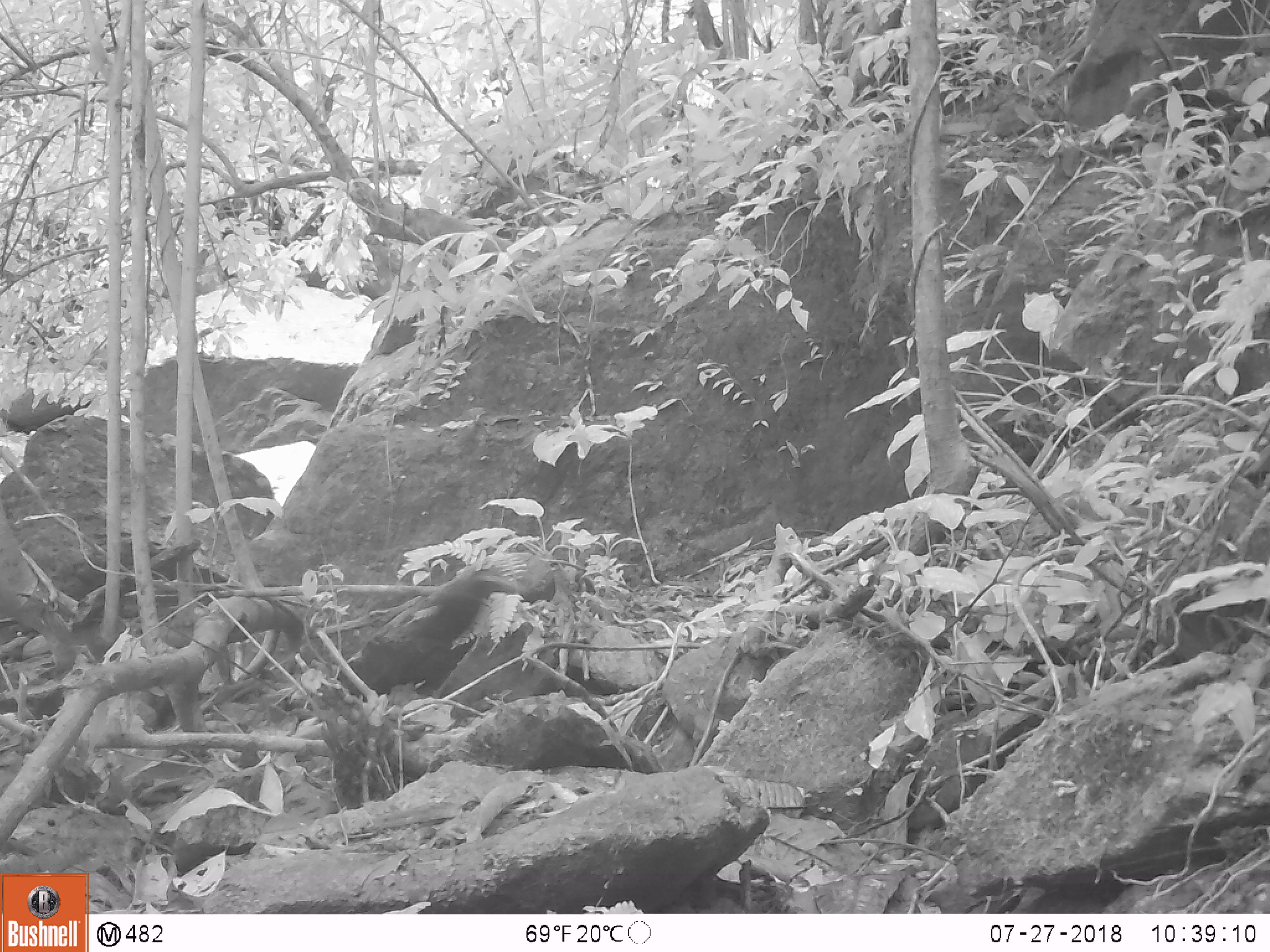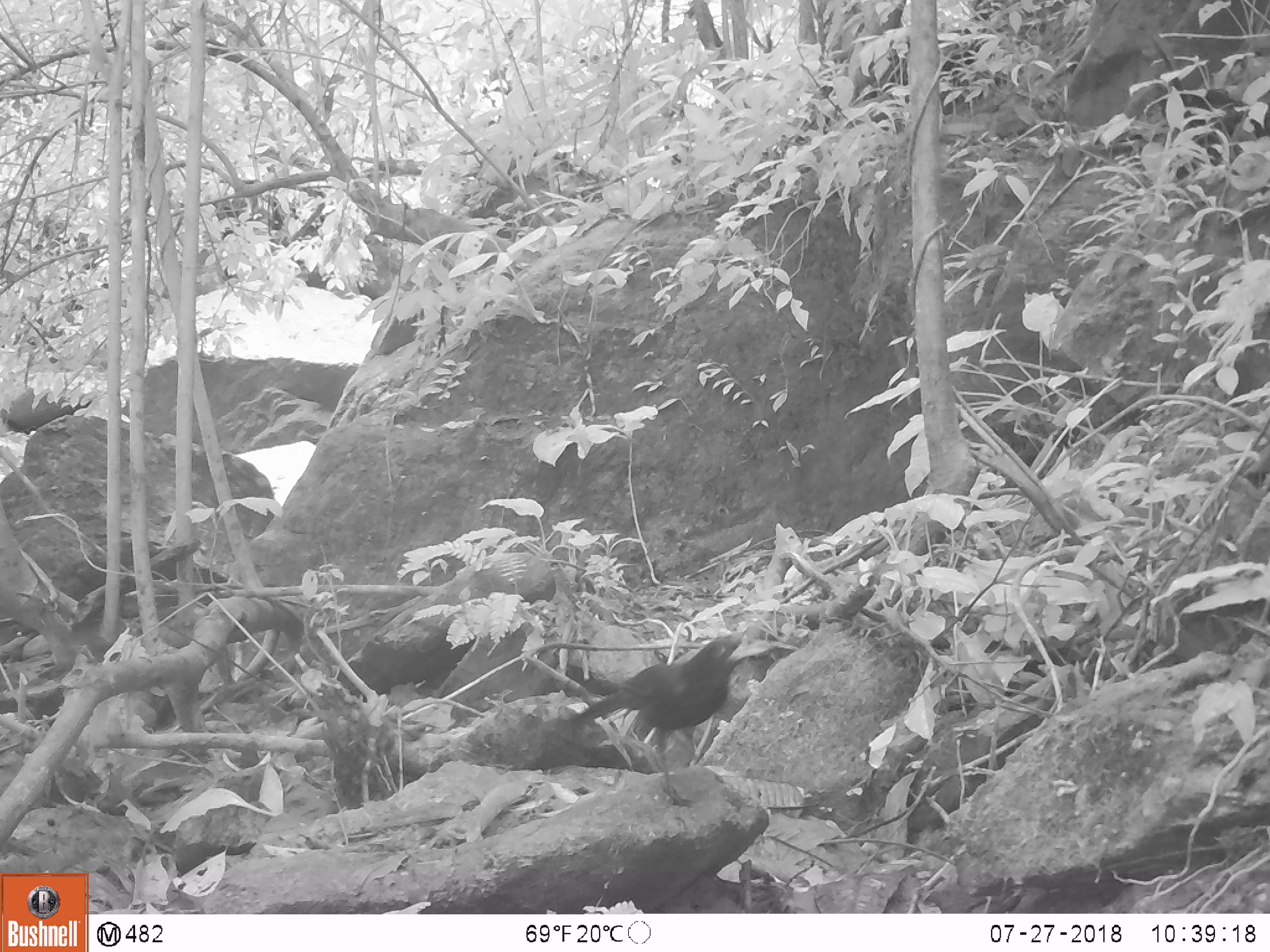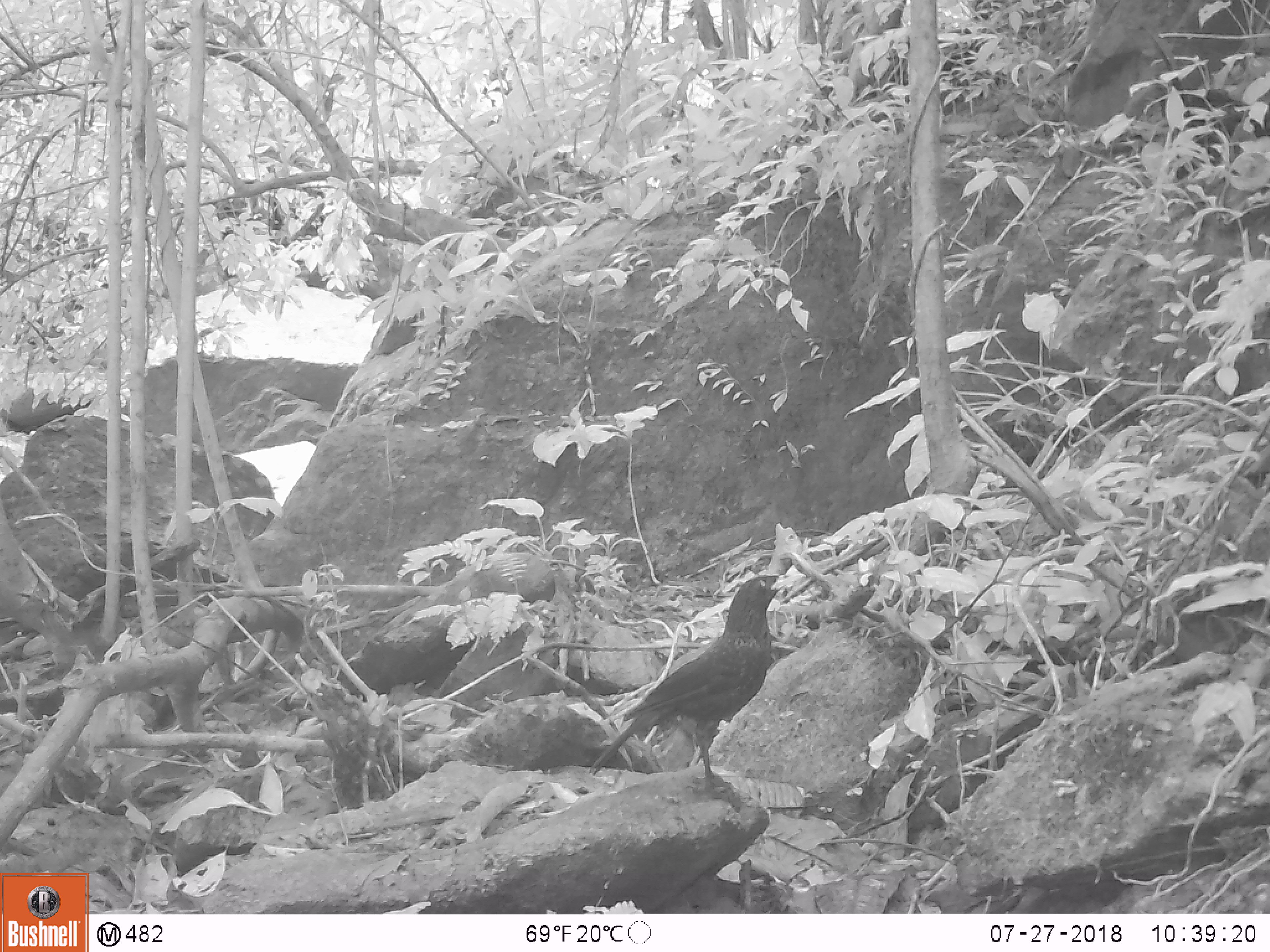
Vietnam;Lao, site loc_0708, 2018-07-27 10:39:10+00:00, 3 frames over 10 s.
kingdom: Animalia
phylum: Chordata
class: Aves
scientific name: Aves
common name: bird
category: unidentified bird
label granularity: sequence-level